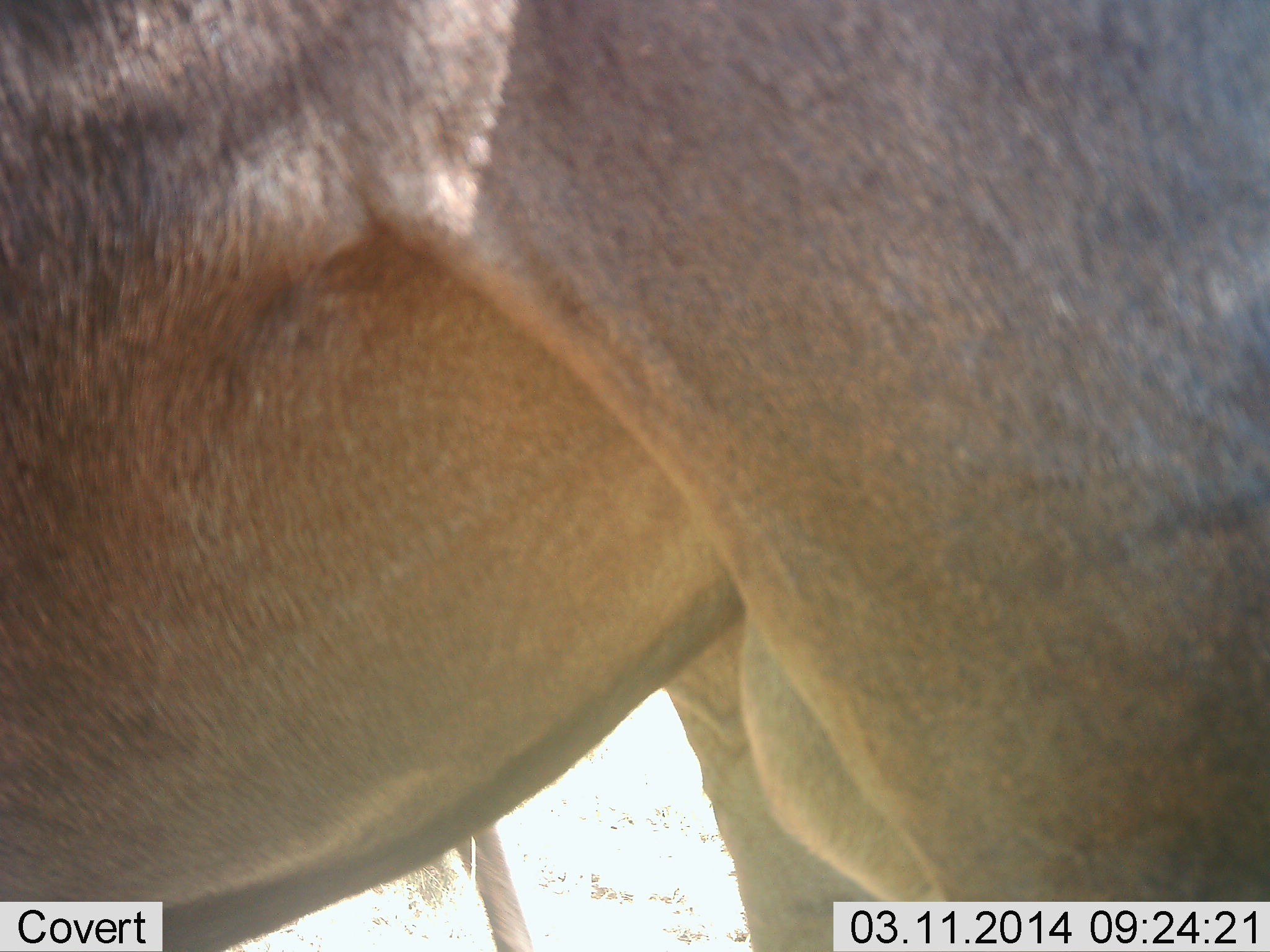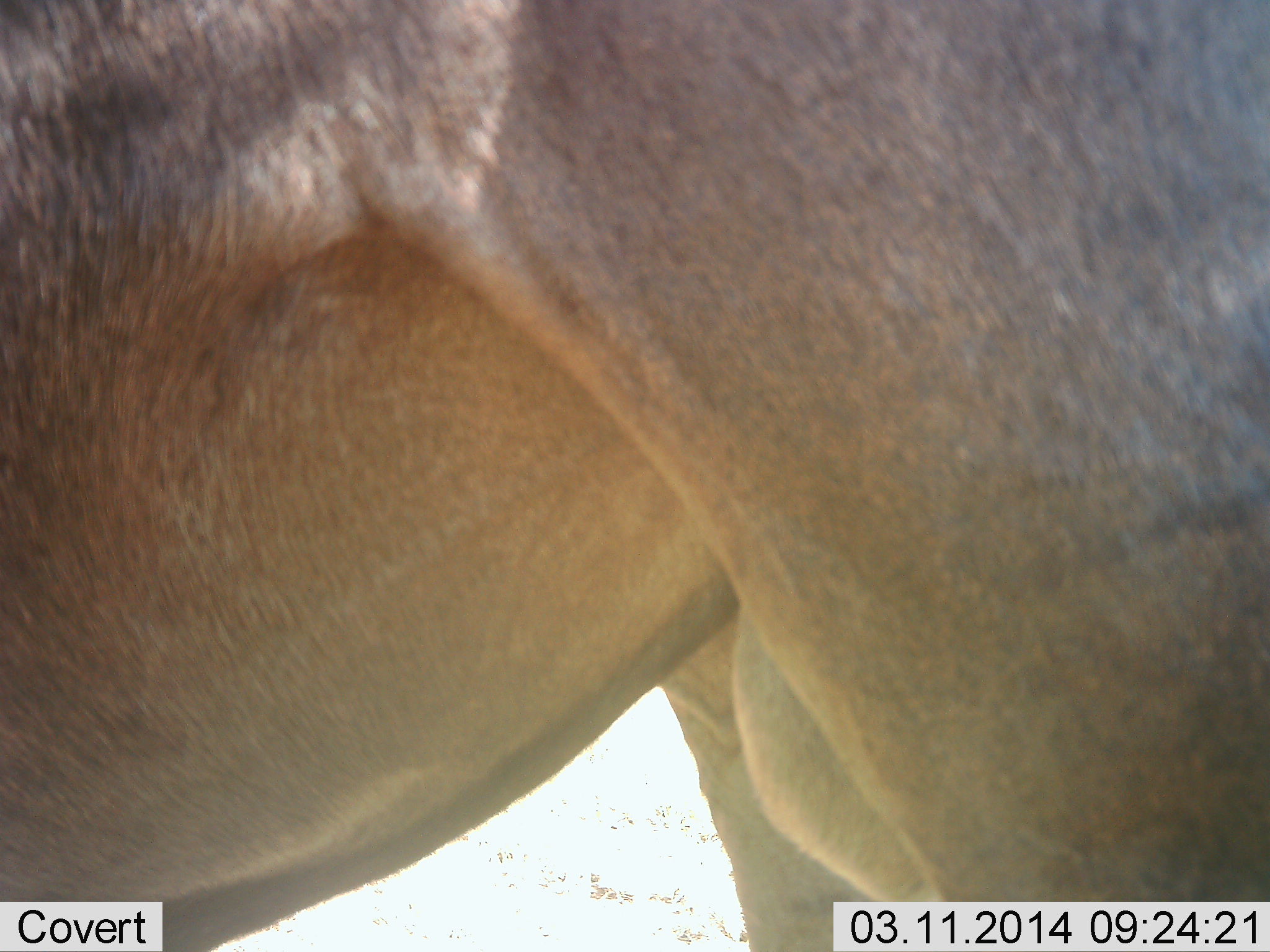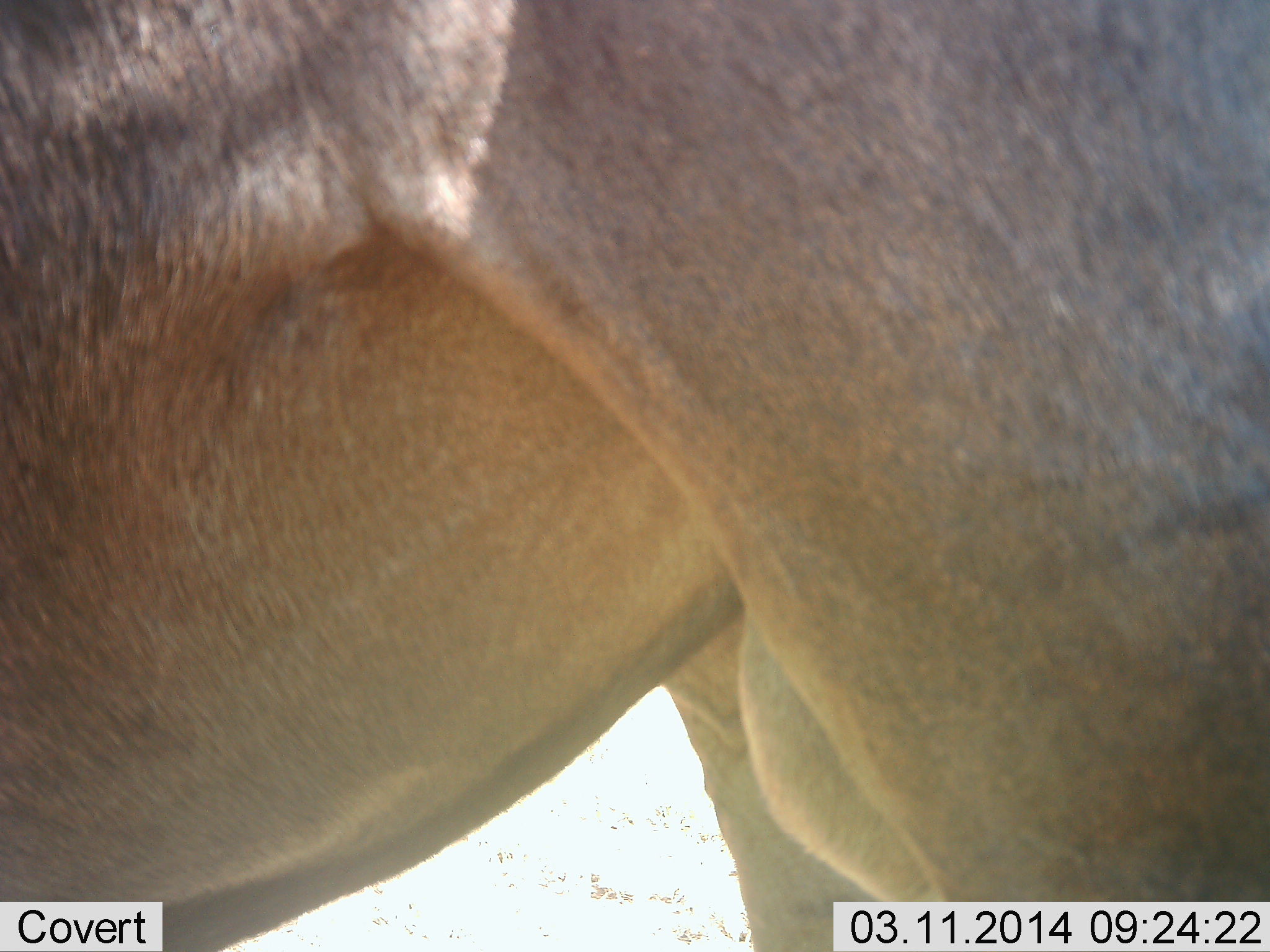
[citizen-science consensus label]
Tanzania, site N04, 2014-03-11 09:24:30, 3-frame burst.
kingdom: Animalia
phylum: Chordata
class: Mammalia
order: Artiodactyla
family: Bovidae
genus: Tragelaphus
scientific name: Tragelaphus oryx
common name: eland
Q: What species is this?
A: Eland (Tragelaphus oryx).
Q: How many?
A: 1.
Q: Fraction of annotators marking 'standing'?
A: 100%.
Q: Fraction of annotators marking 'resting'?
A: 0%.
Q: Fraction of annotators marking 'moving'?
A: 0%.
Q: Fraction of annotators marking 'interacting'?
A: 0%.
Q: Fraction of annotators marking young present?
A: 0%.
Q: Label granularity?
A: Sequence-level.